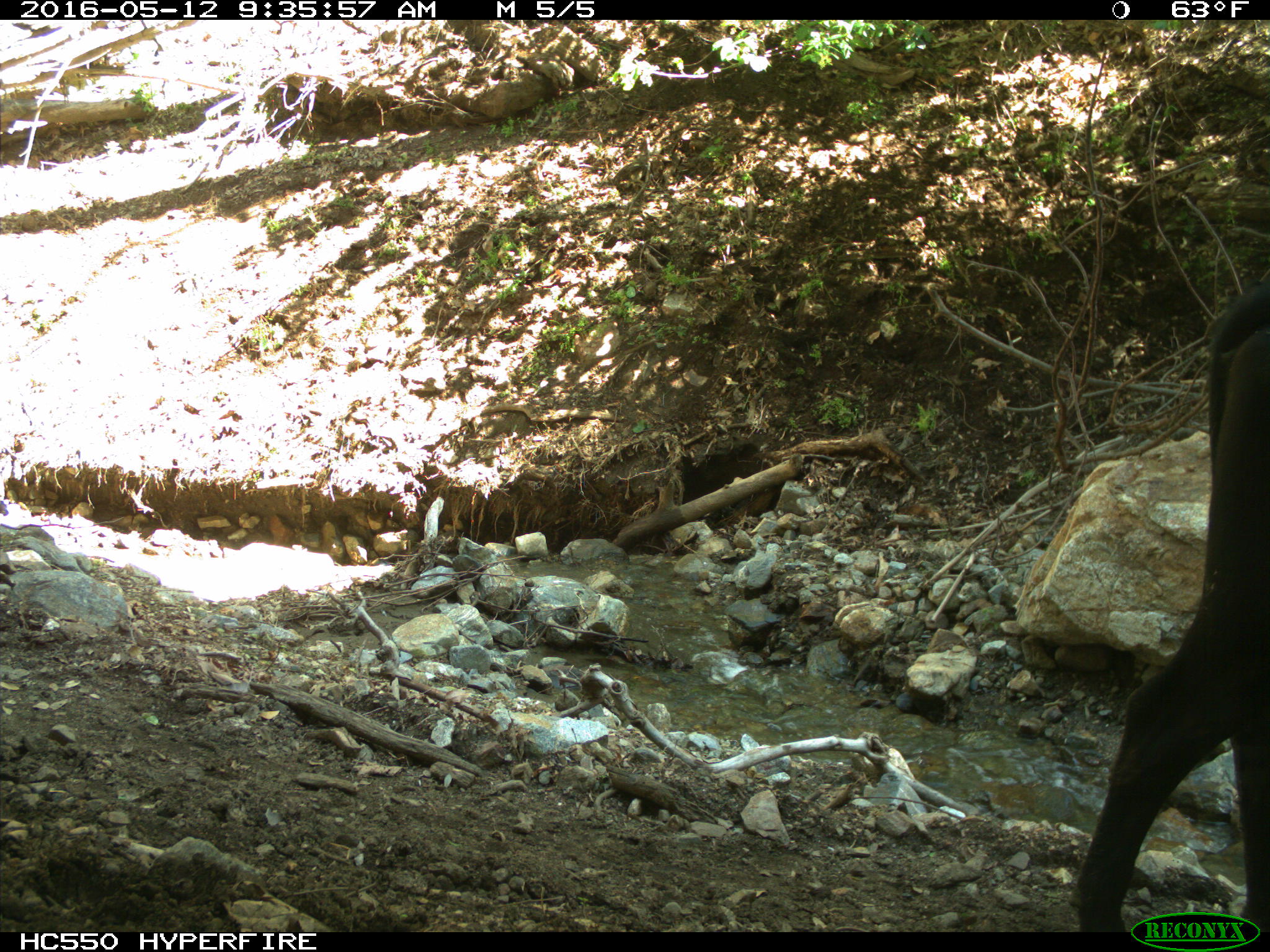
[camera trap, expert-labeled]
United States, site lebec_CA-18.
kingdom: Animalia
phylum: Chordata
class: Mammalia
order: Artiodactyla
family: Bovidae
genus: Bos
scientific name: Bos taurus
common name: domestic cow